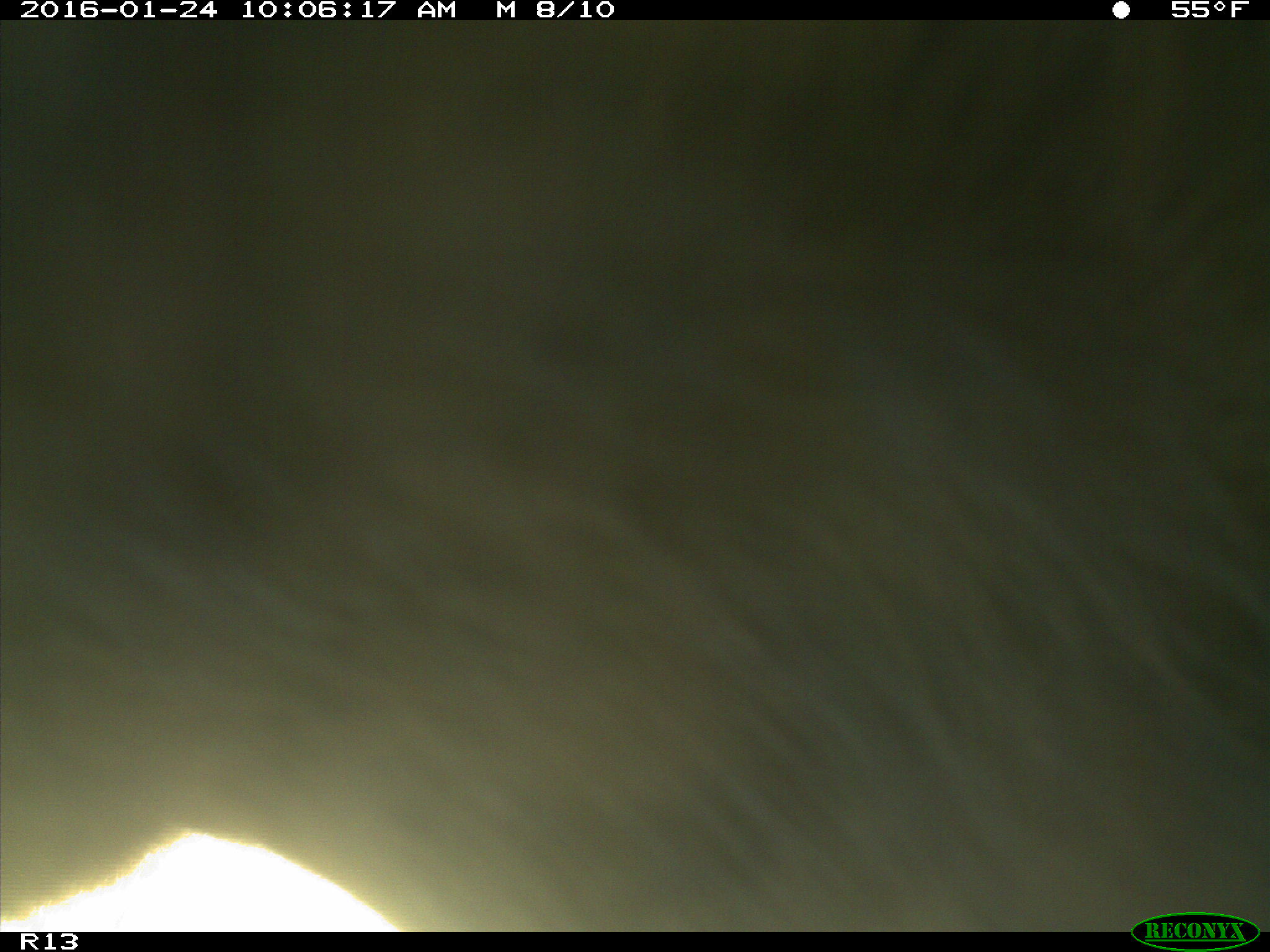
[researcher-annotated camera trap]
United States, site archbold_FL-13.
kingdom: Animalia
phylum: Chordata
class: Mammalia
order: Artiodactyla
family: Bovidae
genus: Bos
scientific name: Bos taurus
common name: domestic cow